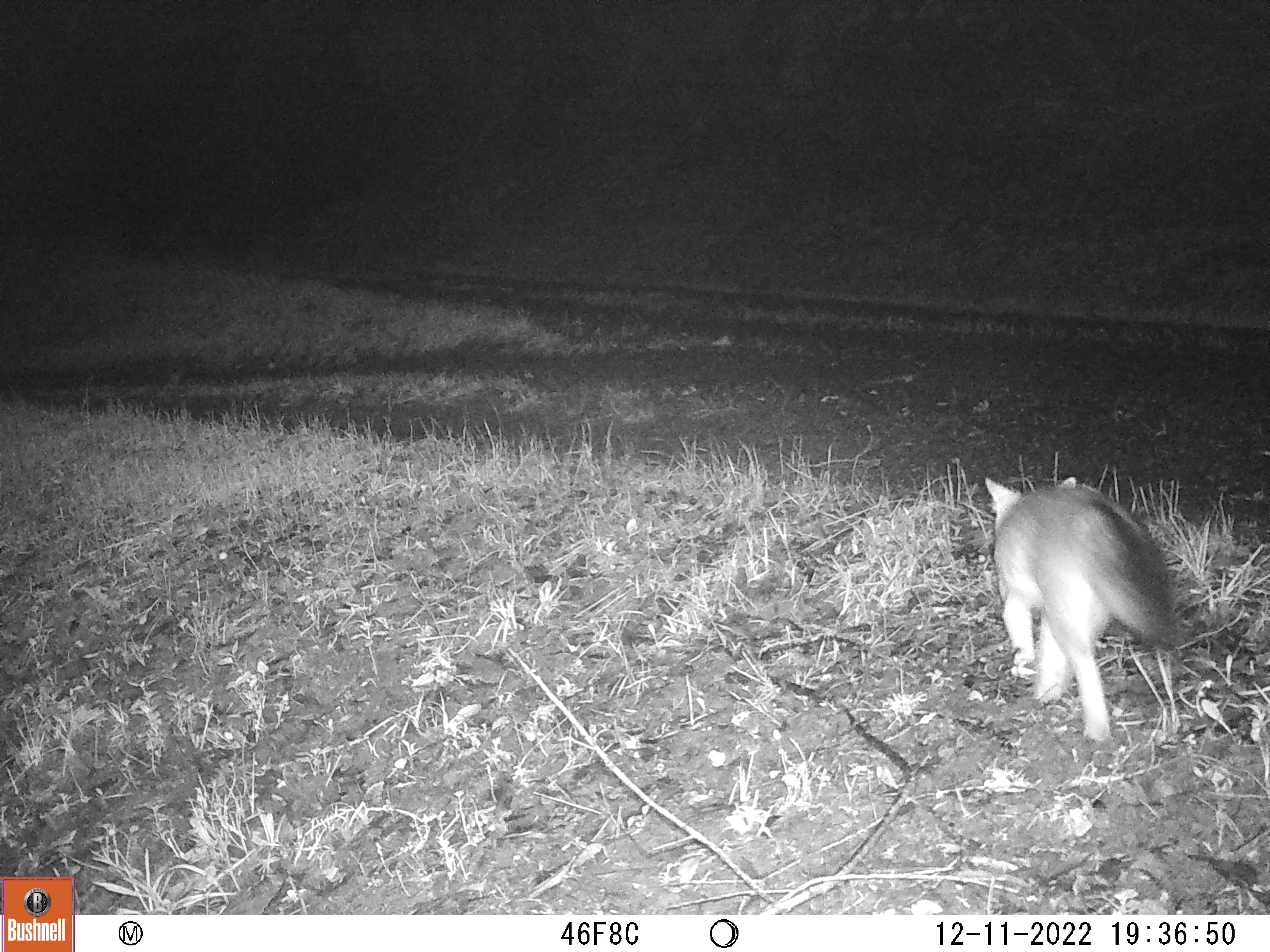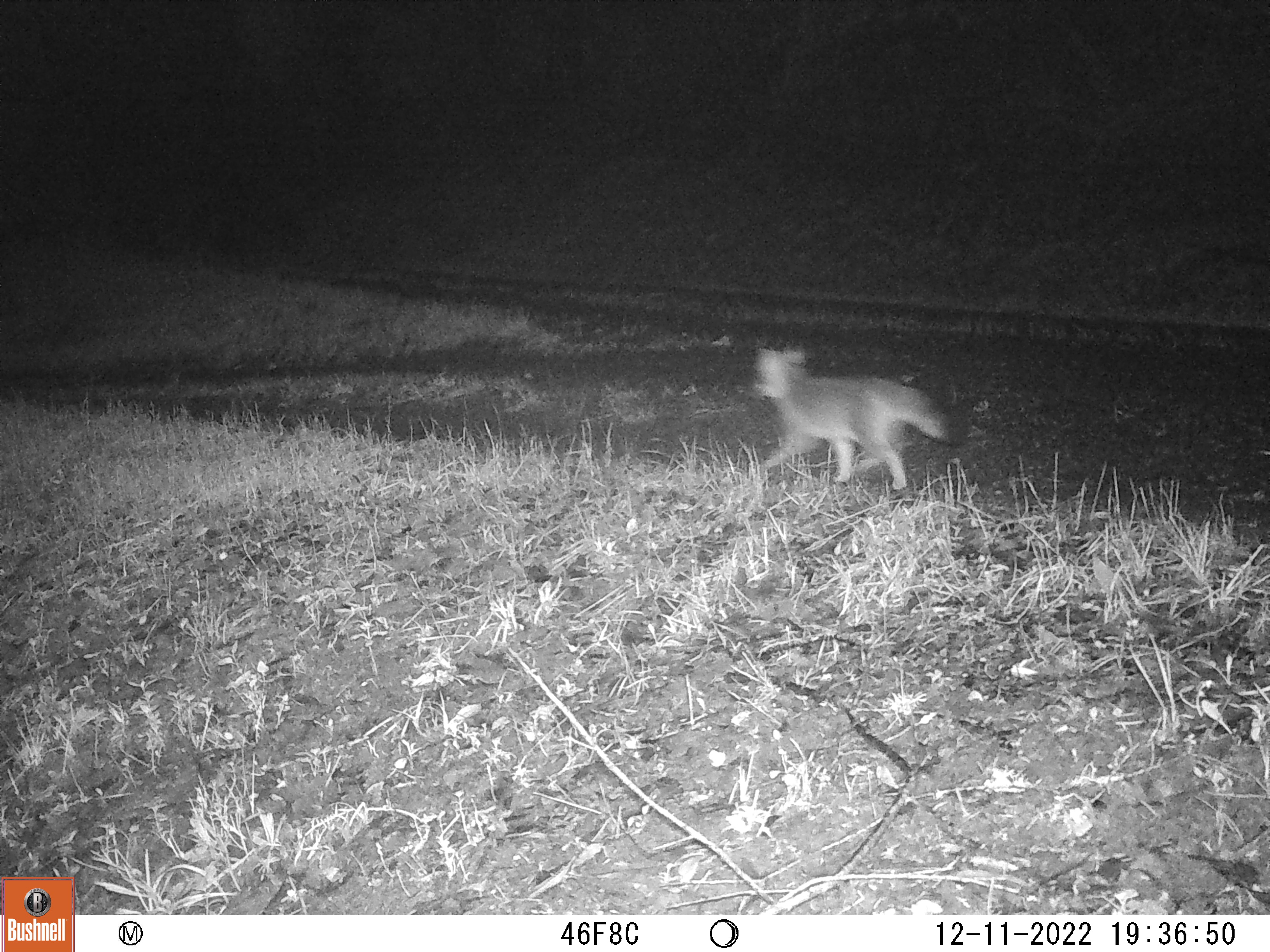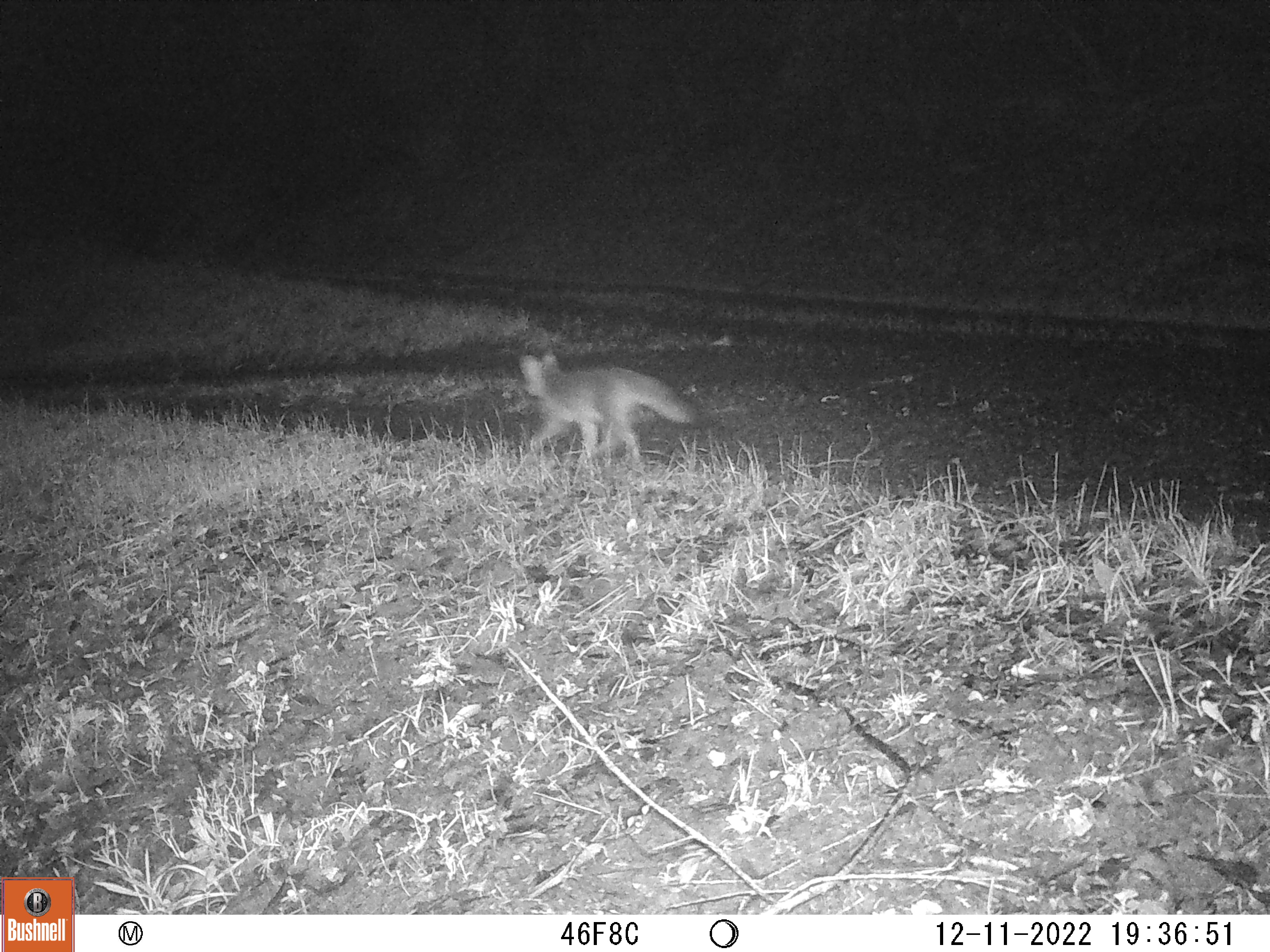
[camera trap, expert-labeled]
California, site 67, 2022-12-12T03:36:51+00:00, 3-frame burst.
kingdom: Animalia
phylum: Chordata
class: Mammalia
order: Carnivora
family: Canidae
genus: Urocyon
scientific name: Urocyon cinereoargenteus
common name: gray fox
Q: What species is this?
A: Gray fox (Urocyon cinereoargenteus).